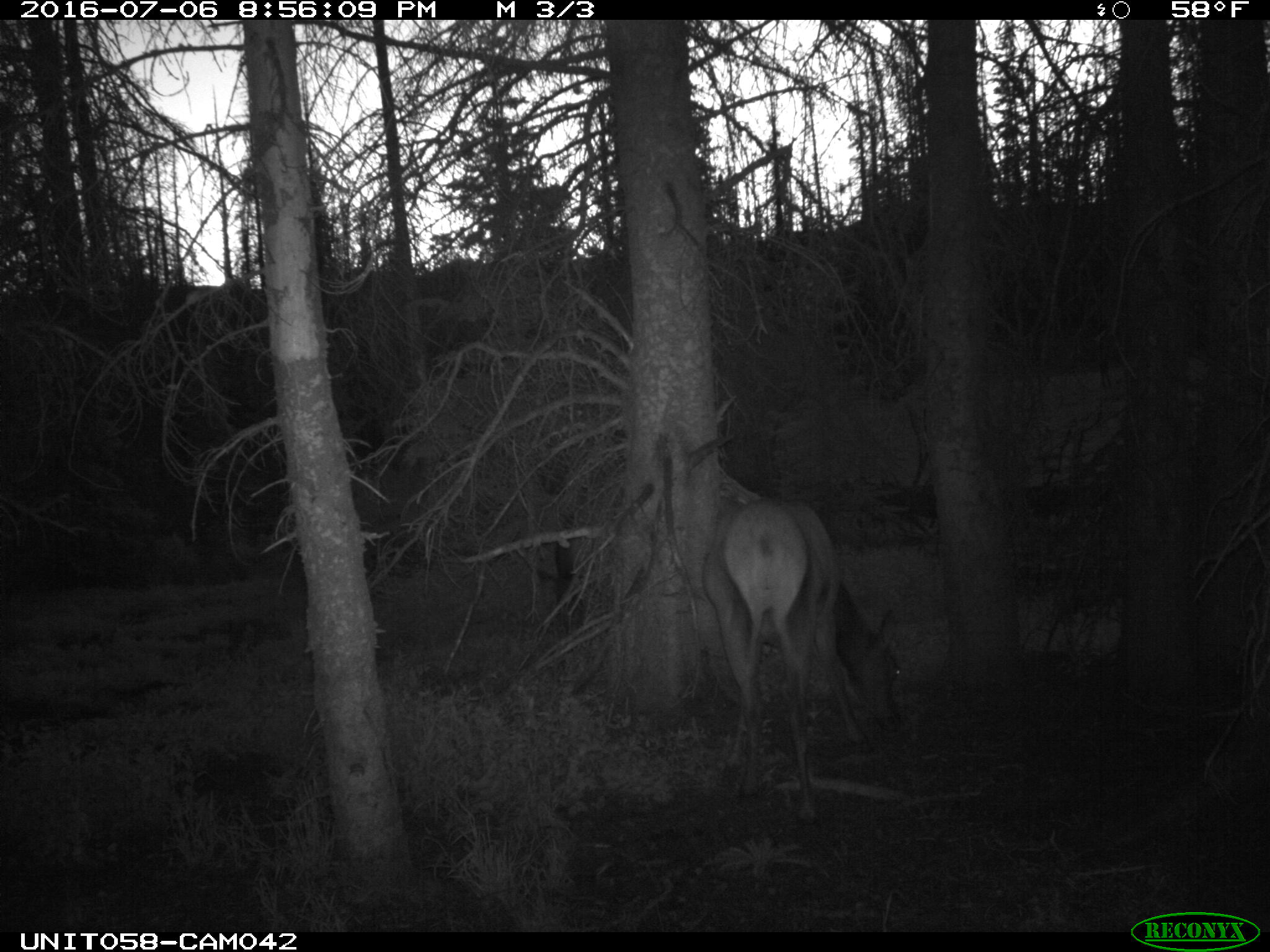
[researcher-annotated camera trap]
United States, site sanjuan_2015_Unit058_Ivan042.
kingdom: Animalia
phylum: Chordata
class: Mammalia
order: Artiodactyla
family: Cervidae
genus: Cervus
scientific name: Cervus elaphus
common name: red deer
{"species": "Cervus elaphus (red deer)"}